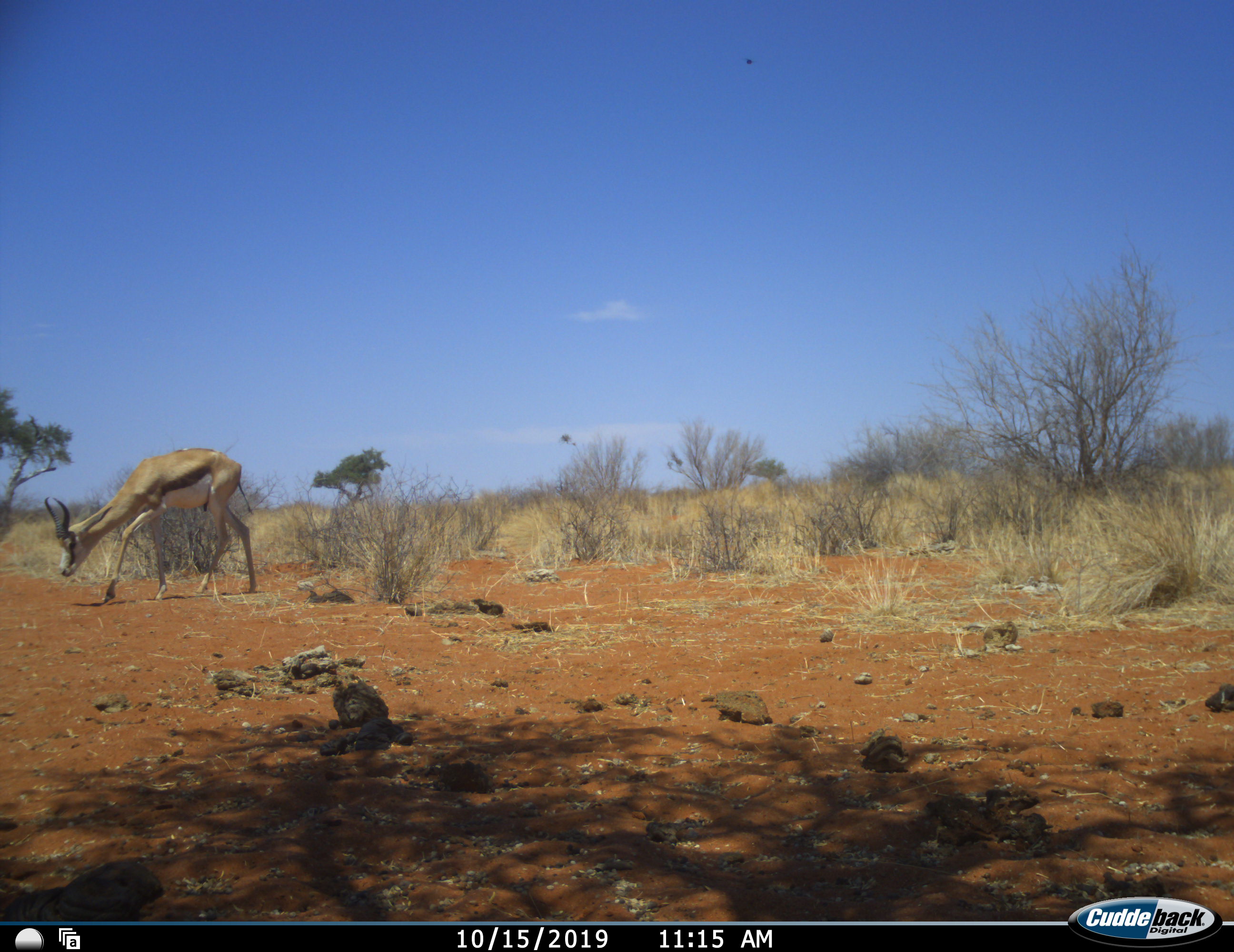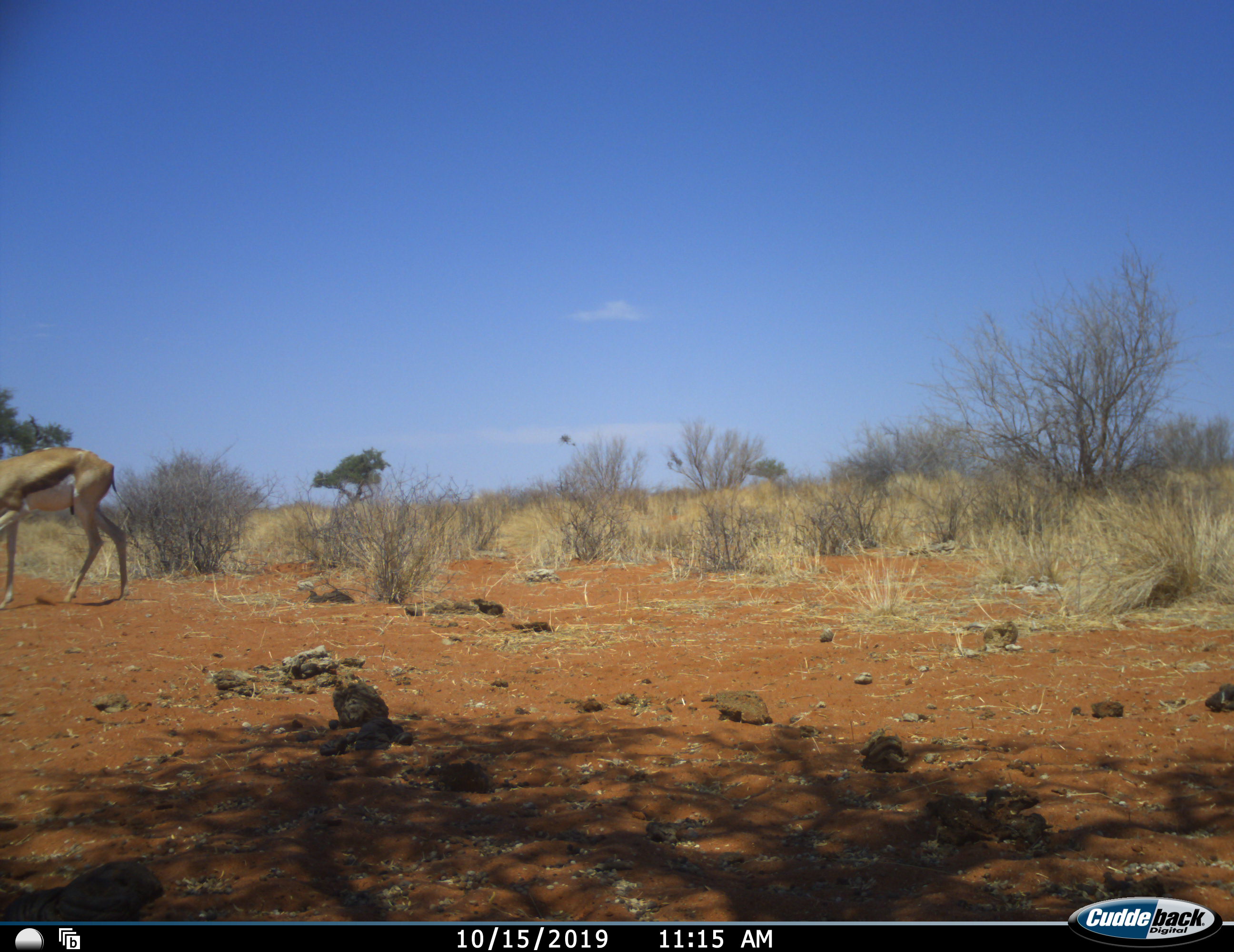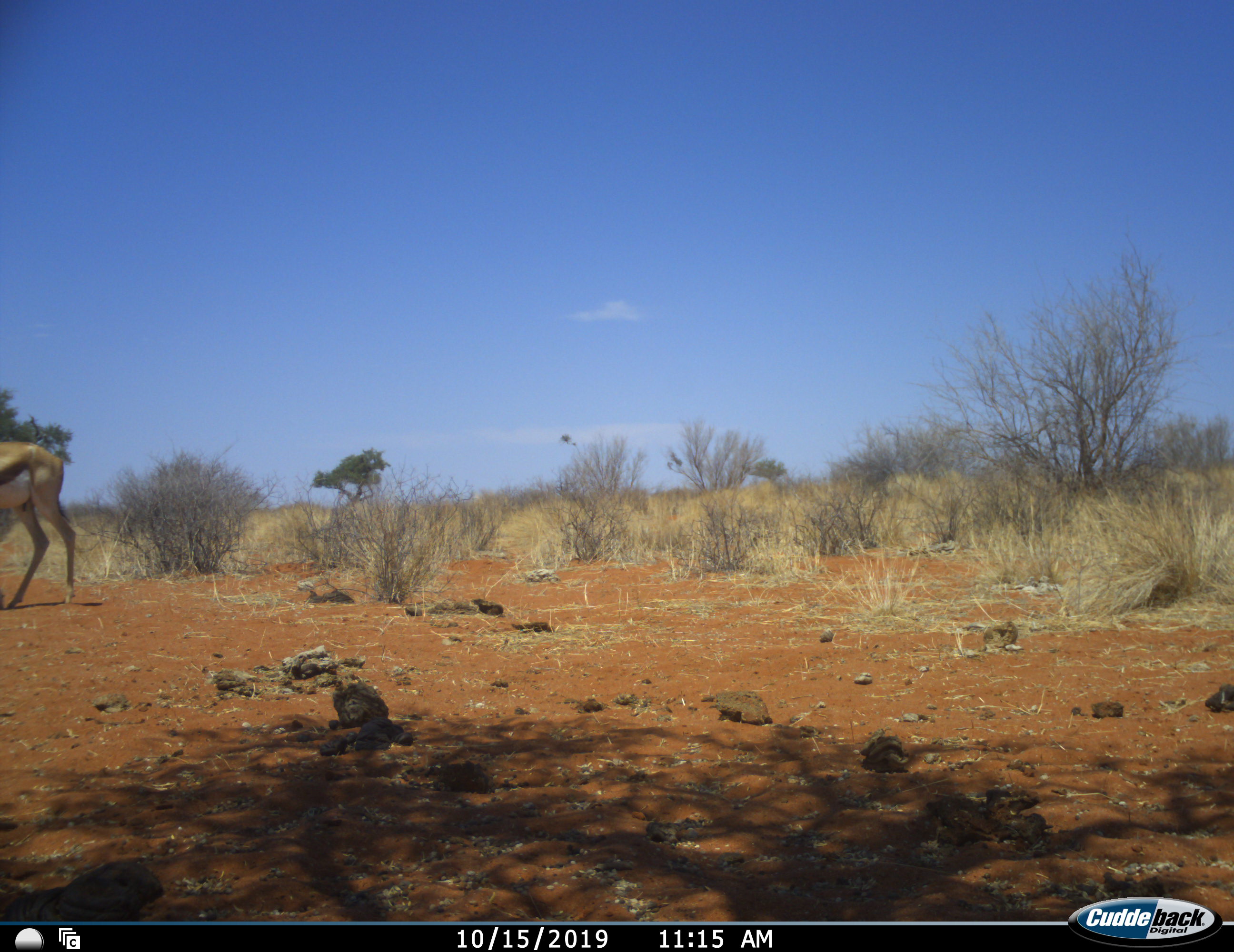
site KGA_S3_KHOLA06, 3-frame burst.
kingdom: Animalia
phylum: Chordata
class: Mammalia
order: Artiodactyla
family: Bovidae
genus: Antidorcas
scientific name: Antidorcas marsupialis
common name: springbok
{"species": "springbok (Antidorcas marsupialis)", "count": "1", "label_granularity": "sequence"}